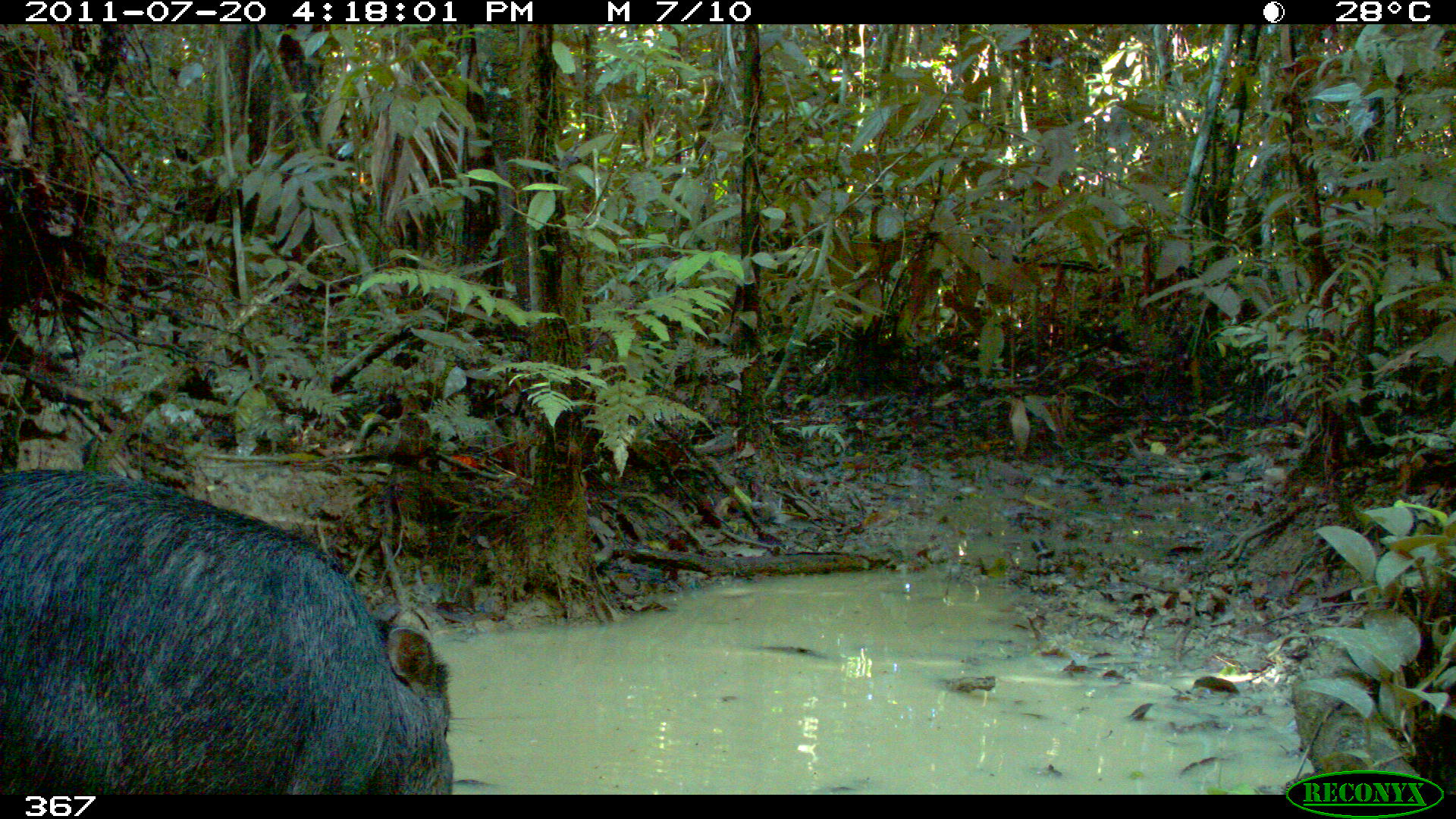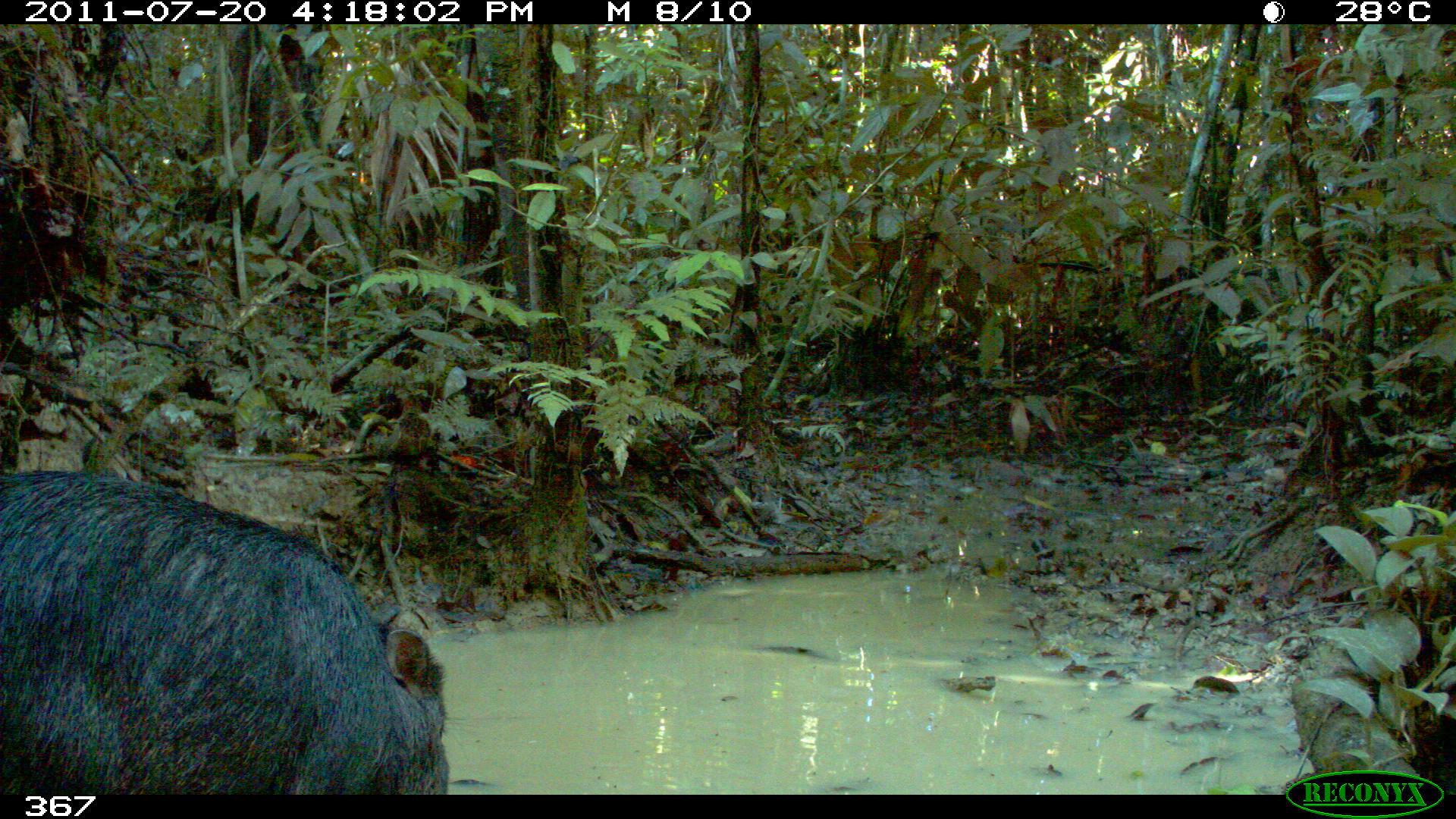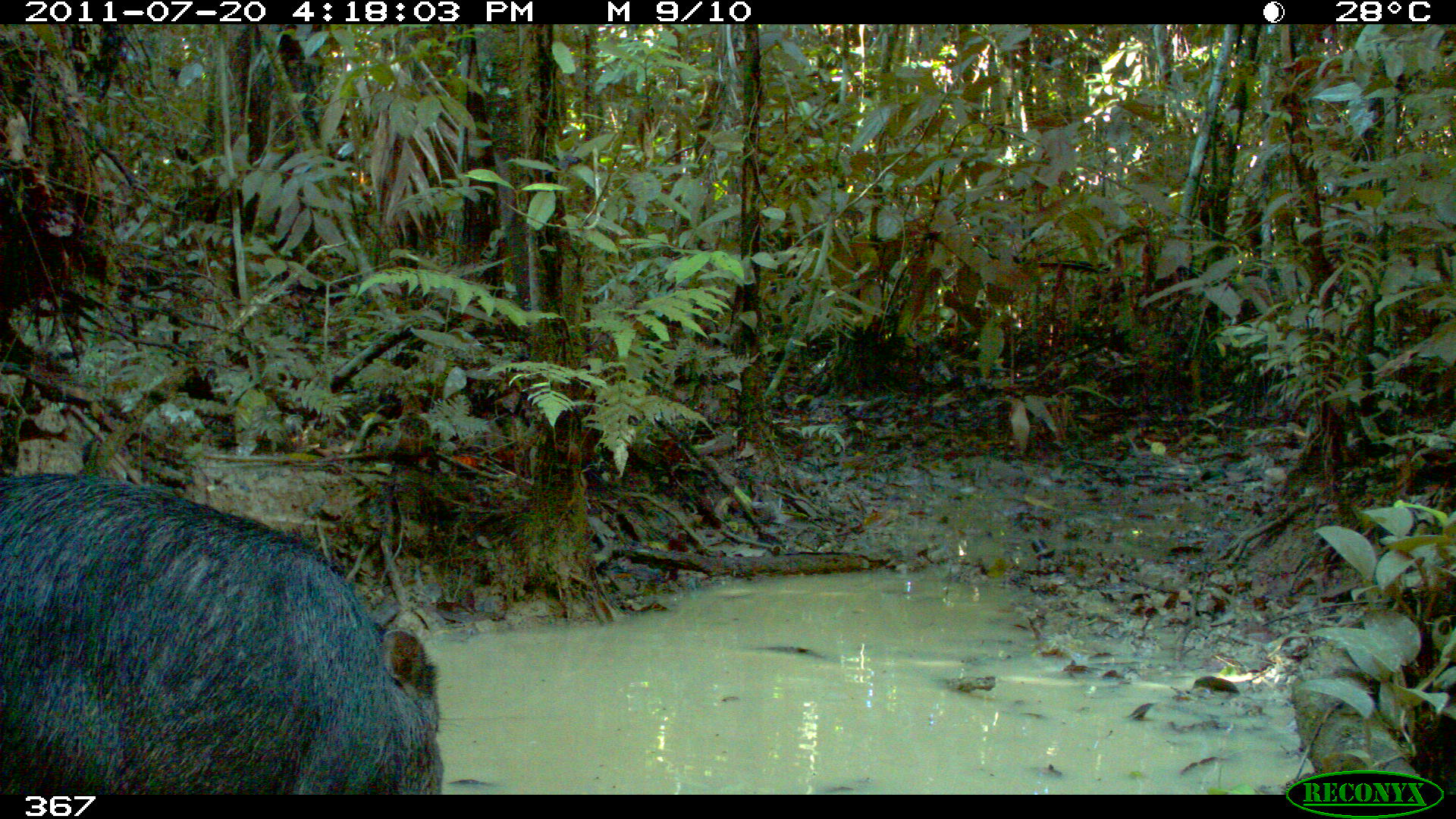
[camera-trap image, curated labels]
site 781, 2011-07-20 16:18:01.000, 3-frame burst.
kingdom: Animalia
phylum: Chordata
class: Mammalia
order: Artiodactyla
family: Tayassuidae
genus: Tayassu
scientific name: Tayassu pecari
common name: white-lipped peccary